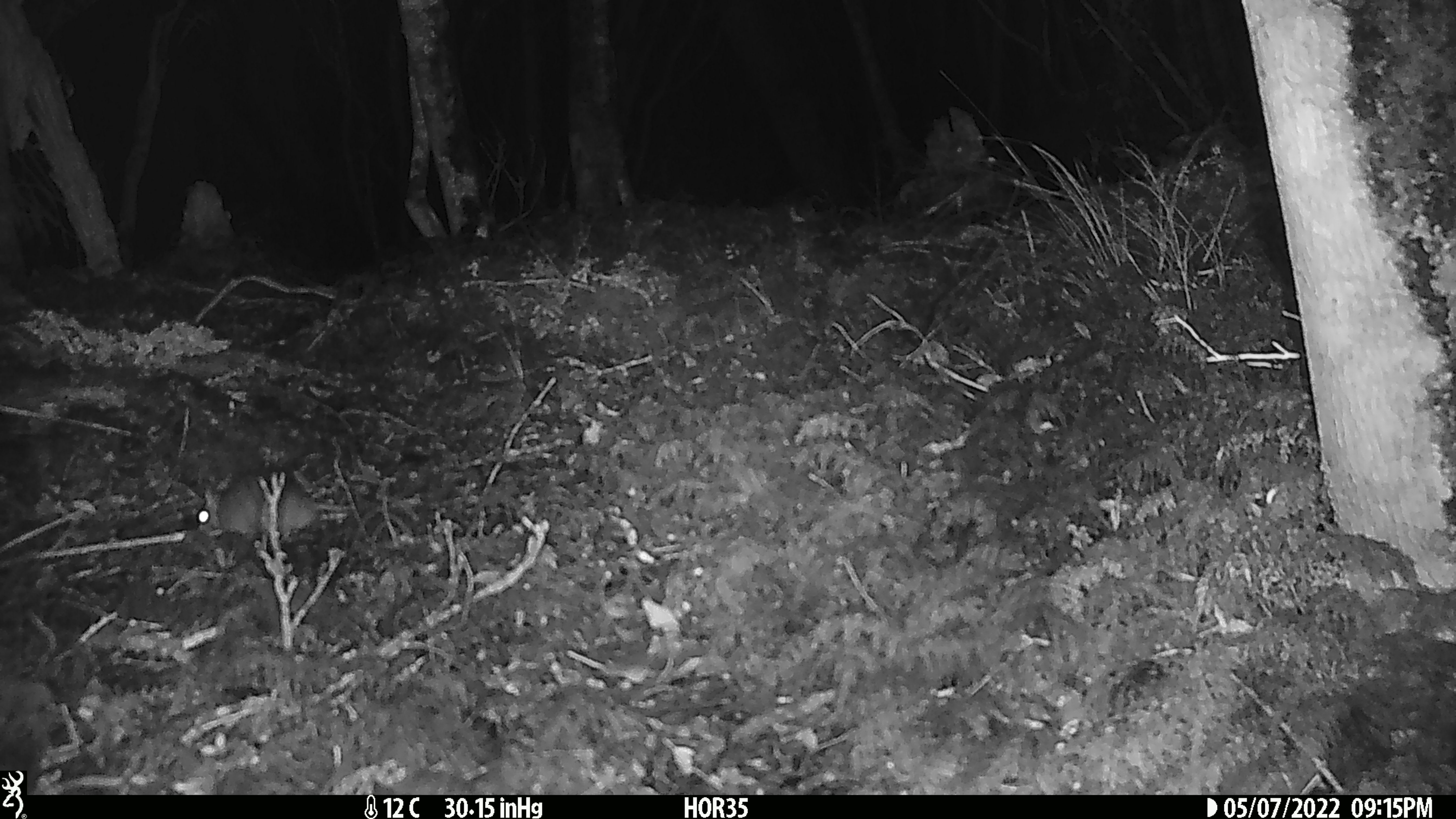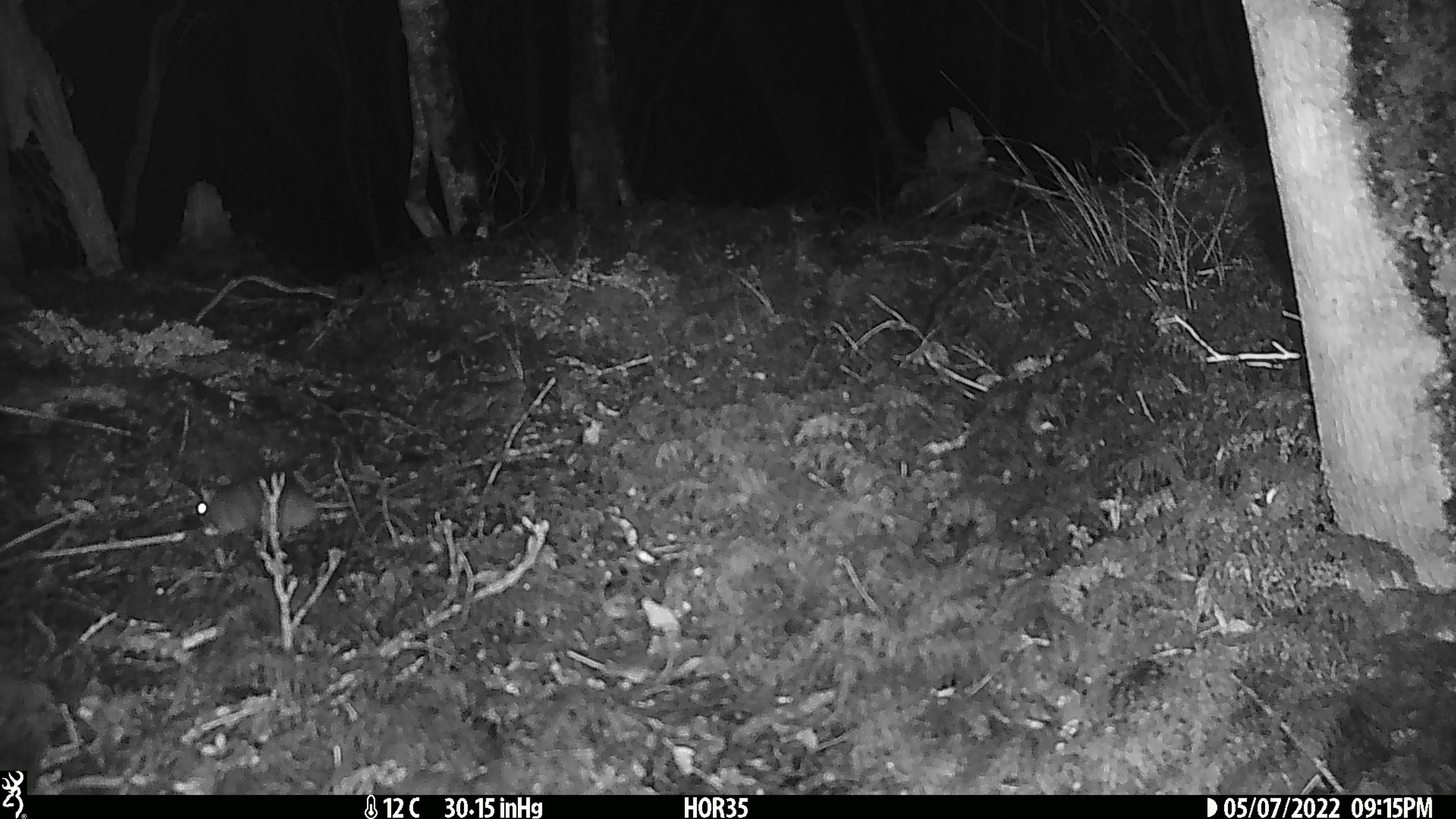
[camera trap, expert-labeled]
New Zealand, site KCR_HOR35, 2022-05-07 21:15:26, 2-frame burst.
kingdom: Animalia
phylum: Chordata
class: Mammalia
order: Rodentia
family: Muridae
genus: Rattus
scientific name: Rattus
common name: rat